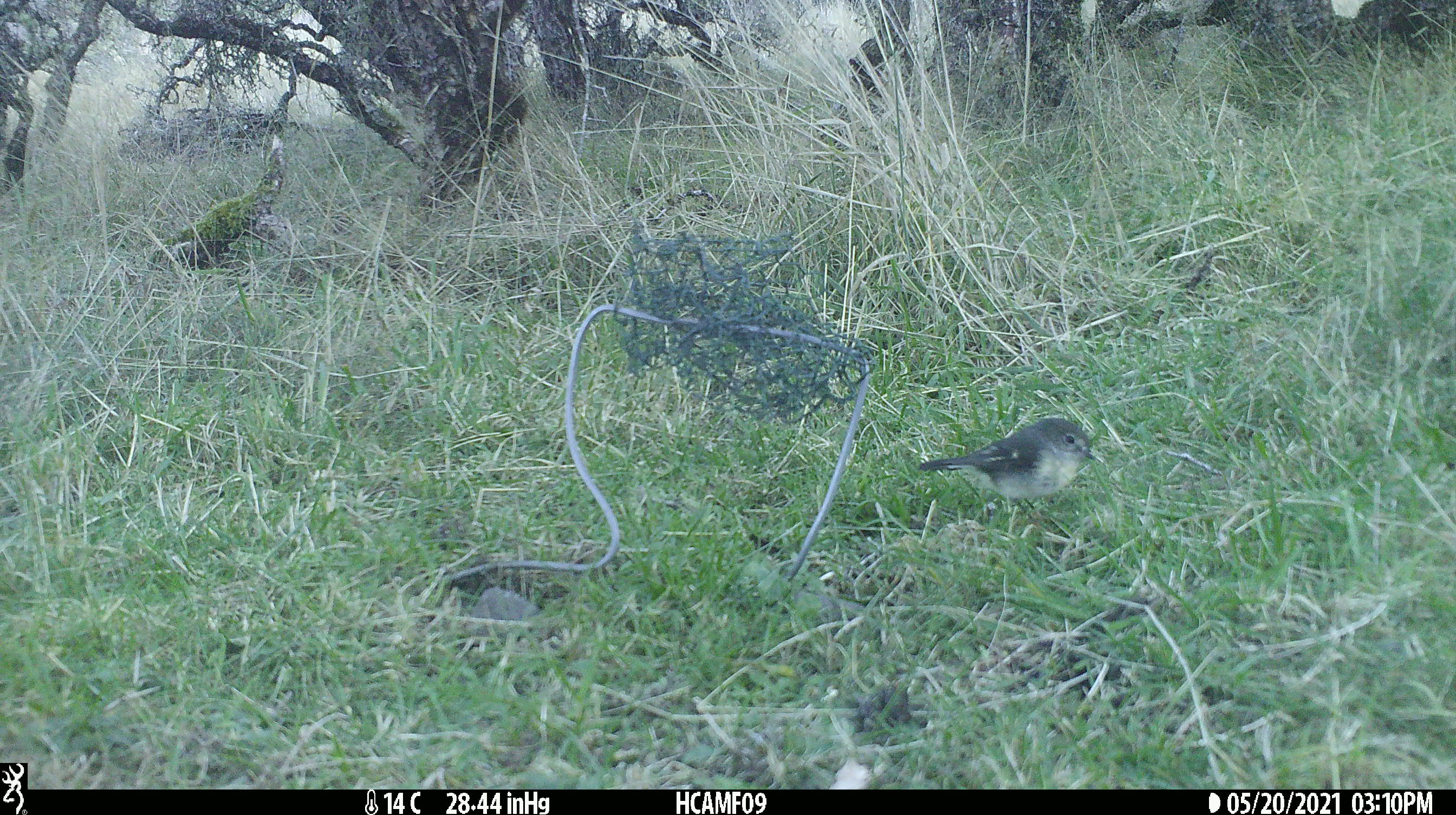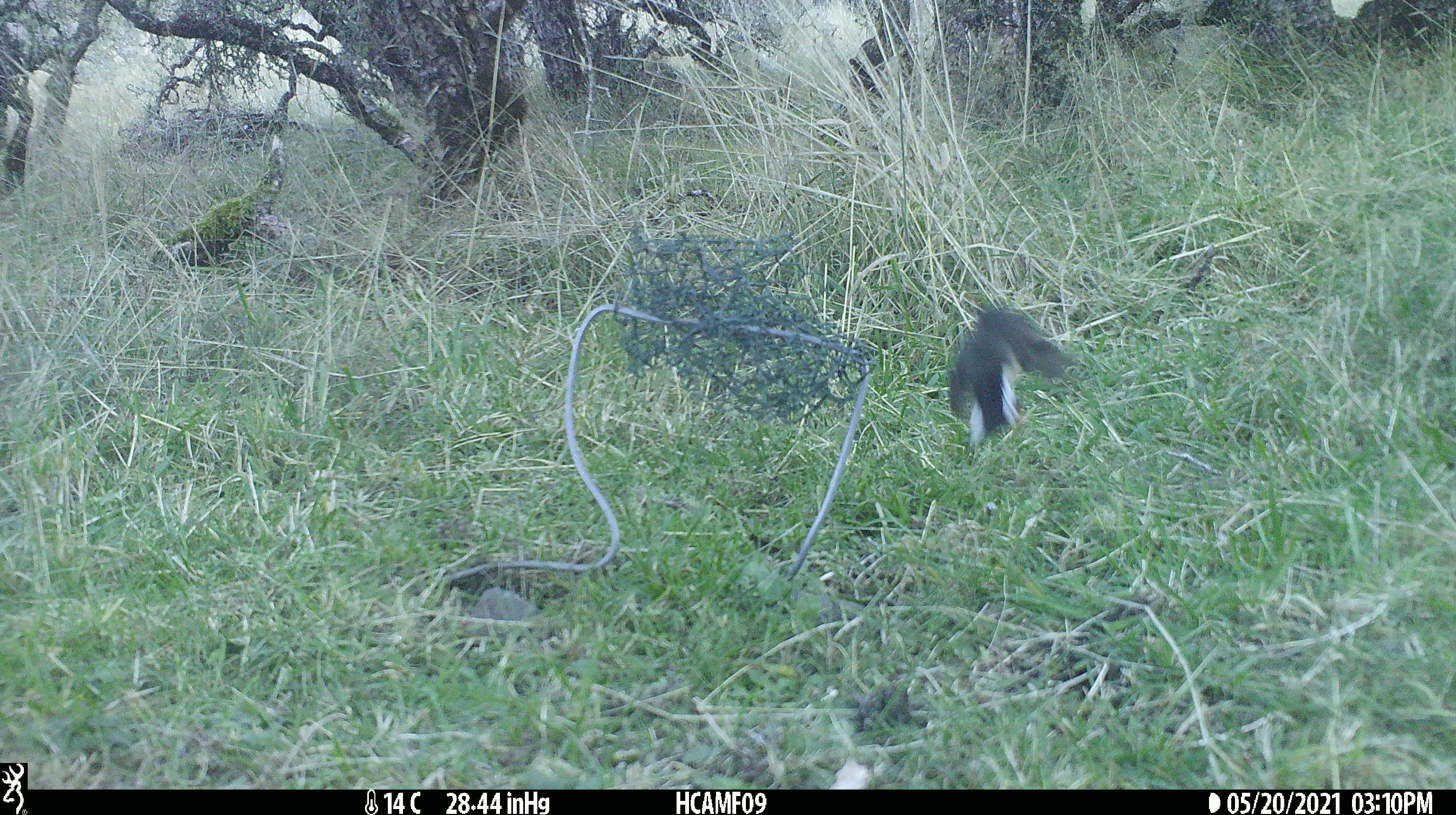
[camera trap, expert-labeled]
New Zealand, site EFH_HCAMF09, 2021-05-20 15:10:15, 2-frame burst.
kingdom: Animalia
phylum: Chordata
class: Aves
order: Passeriformes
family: Petroicidae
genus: Petroica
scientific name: Petroica macrocephala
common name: tomtit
Tomtit (Petroica macrocephala).